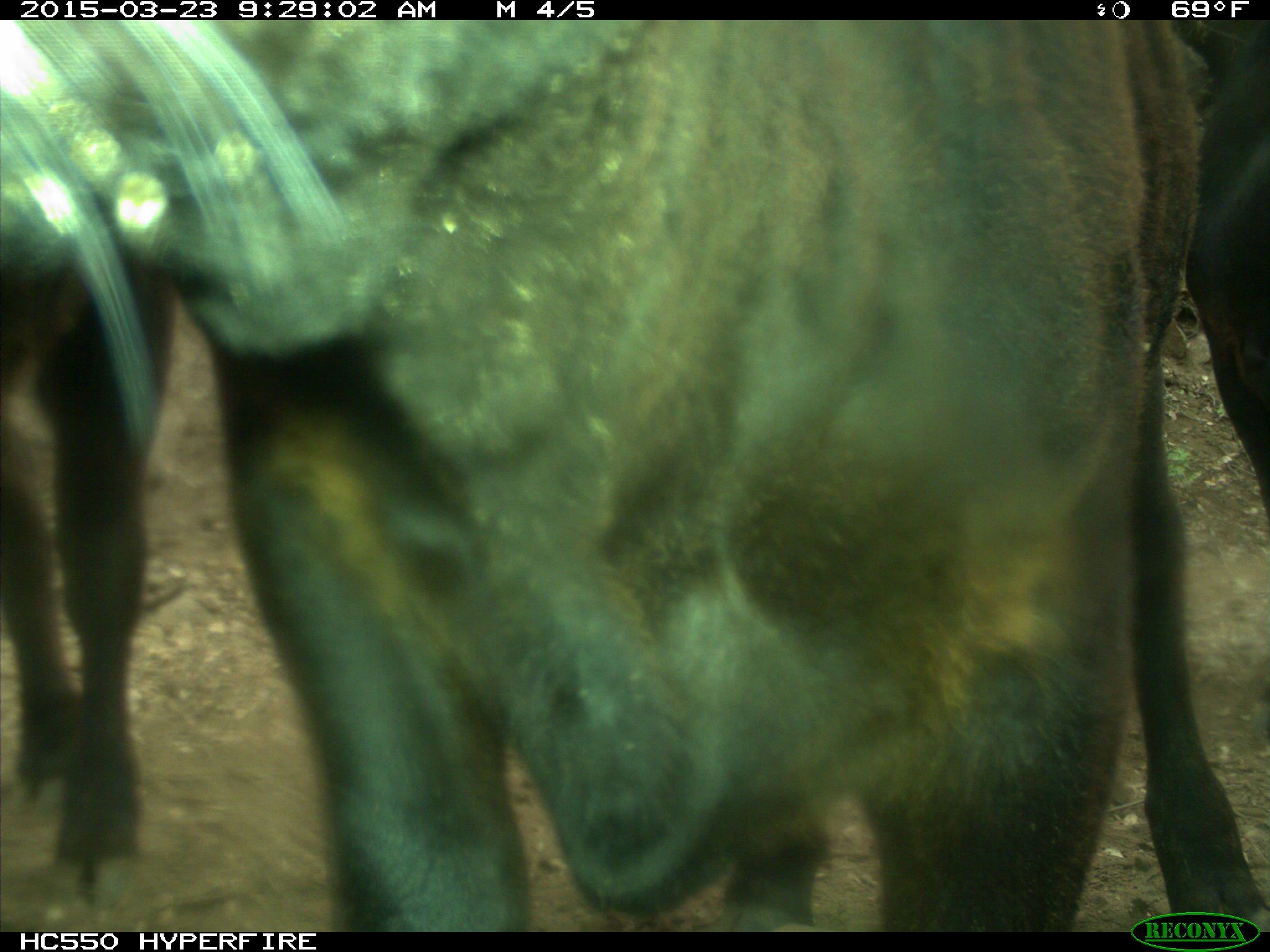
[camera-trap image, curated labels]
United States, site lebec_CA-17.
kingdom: Animalia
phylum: Chordata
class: Mammalia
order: Artiodactyla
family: Bovidae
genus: Bos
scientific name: Bos taurus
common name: domestic cow